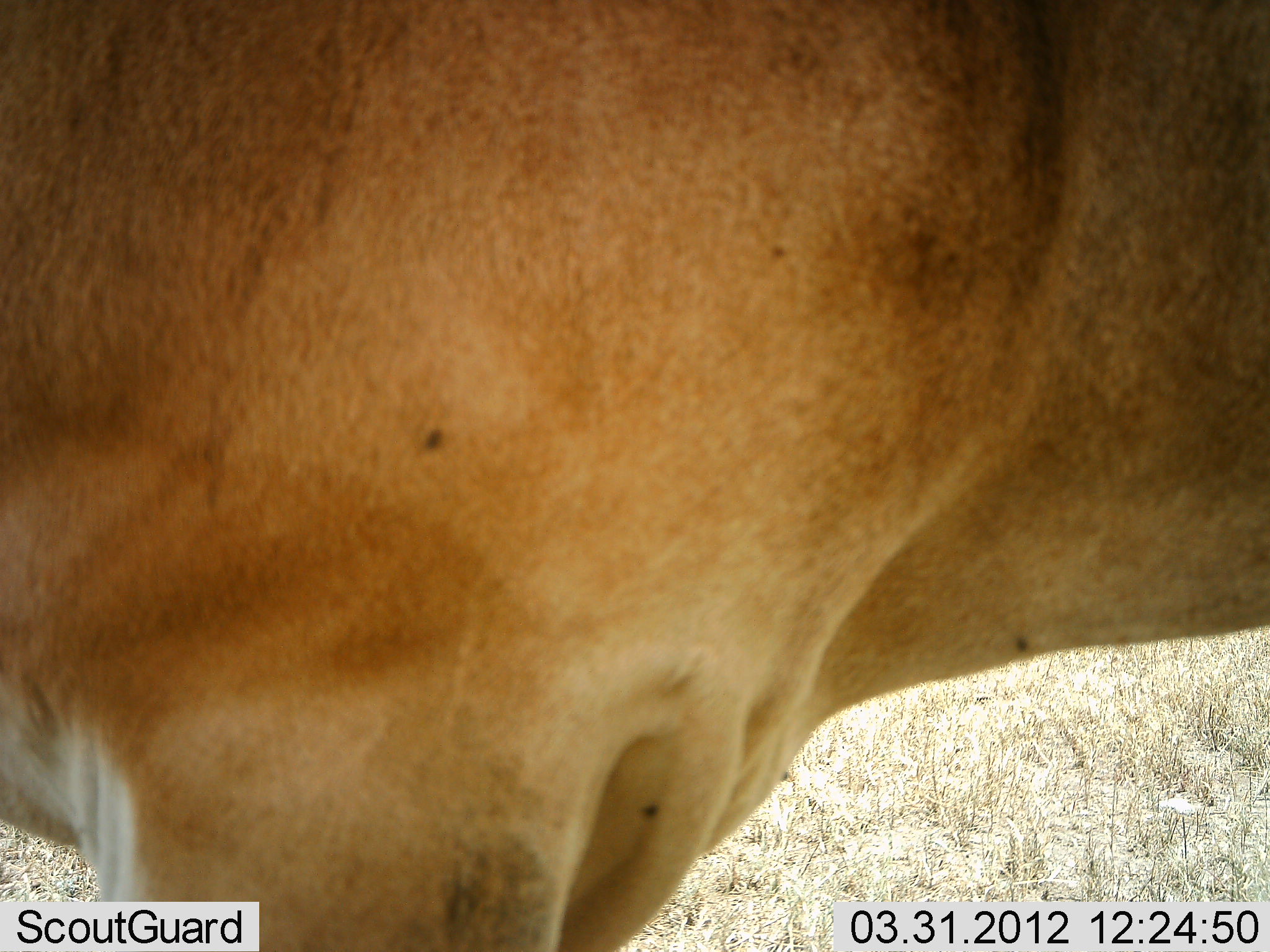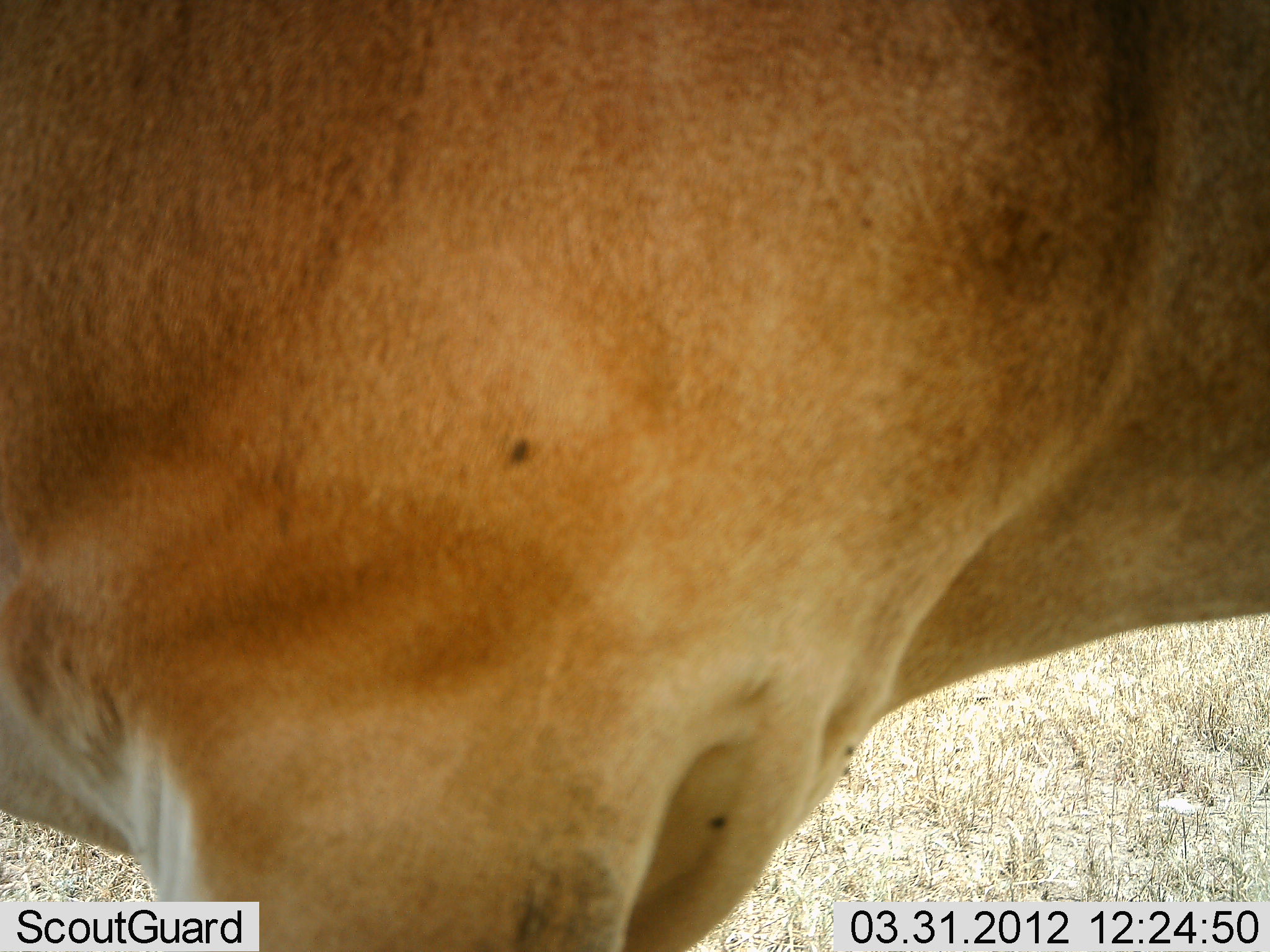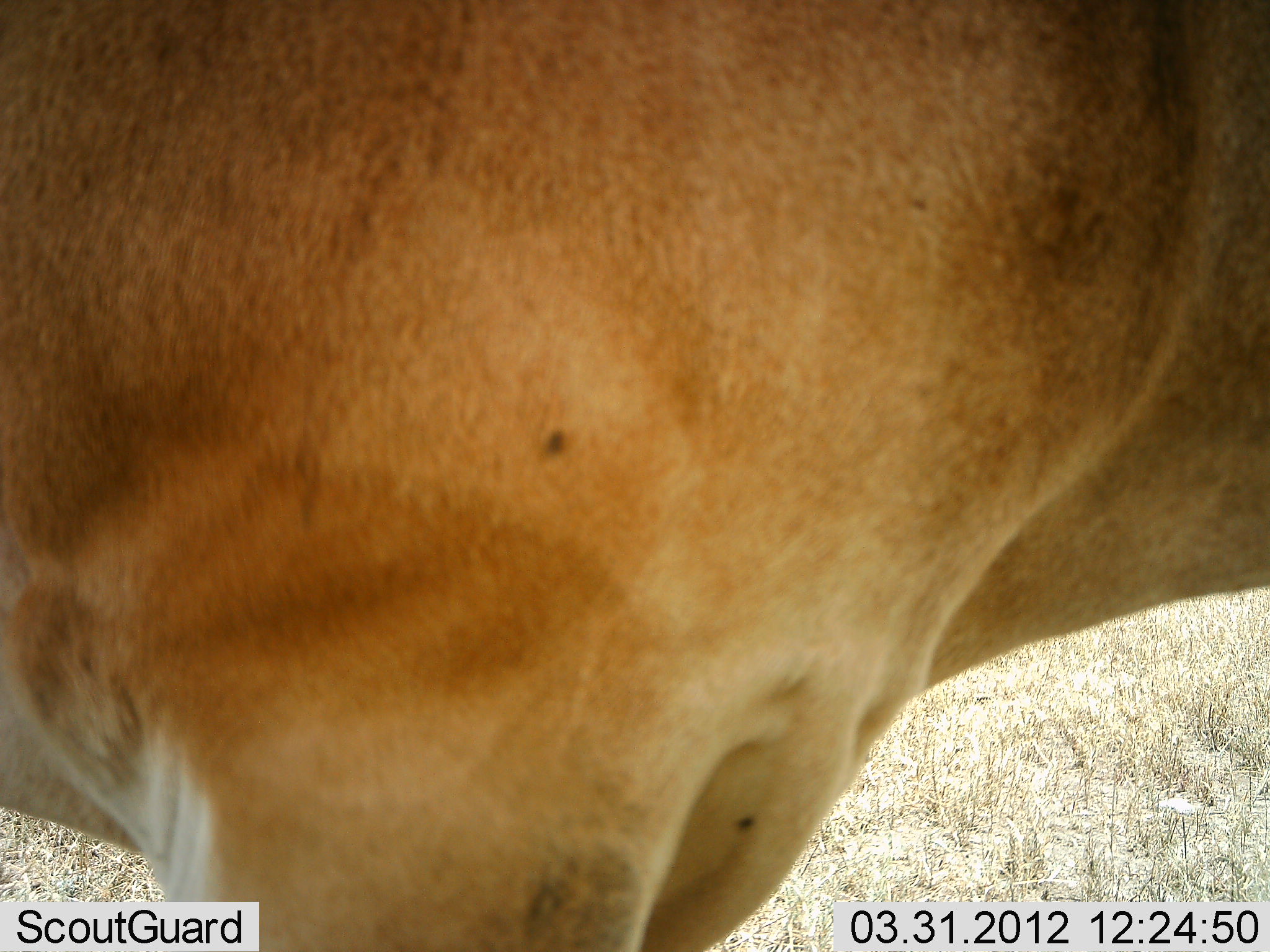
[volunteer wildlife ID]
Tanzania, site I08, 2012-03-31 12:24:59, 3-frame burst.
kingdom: Animalia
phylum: Chordata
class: Mammalia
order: Artiodactyla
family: Bovidae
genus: Alcelaphus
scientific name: Alcelaphus buselaphus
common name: hartebeest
Hartebeest (Alcelaphus buselaphus), count 1. Behavior (volunteer vote fractions): standing 100%, resting 0%, moving 0%, interacting 0%. Young present (vote fraction): 0%. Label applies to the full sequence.